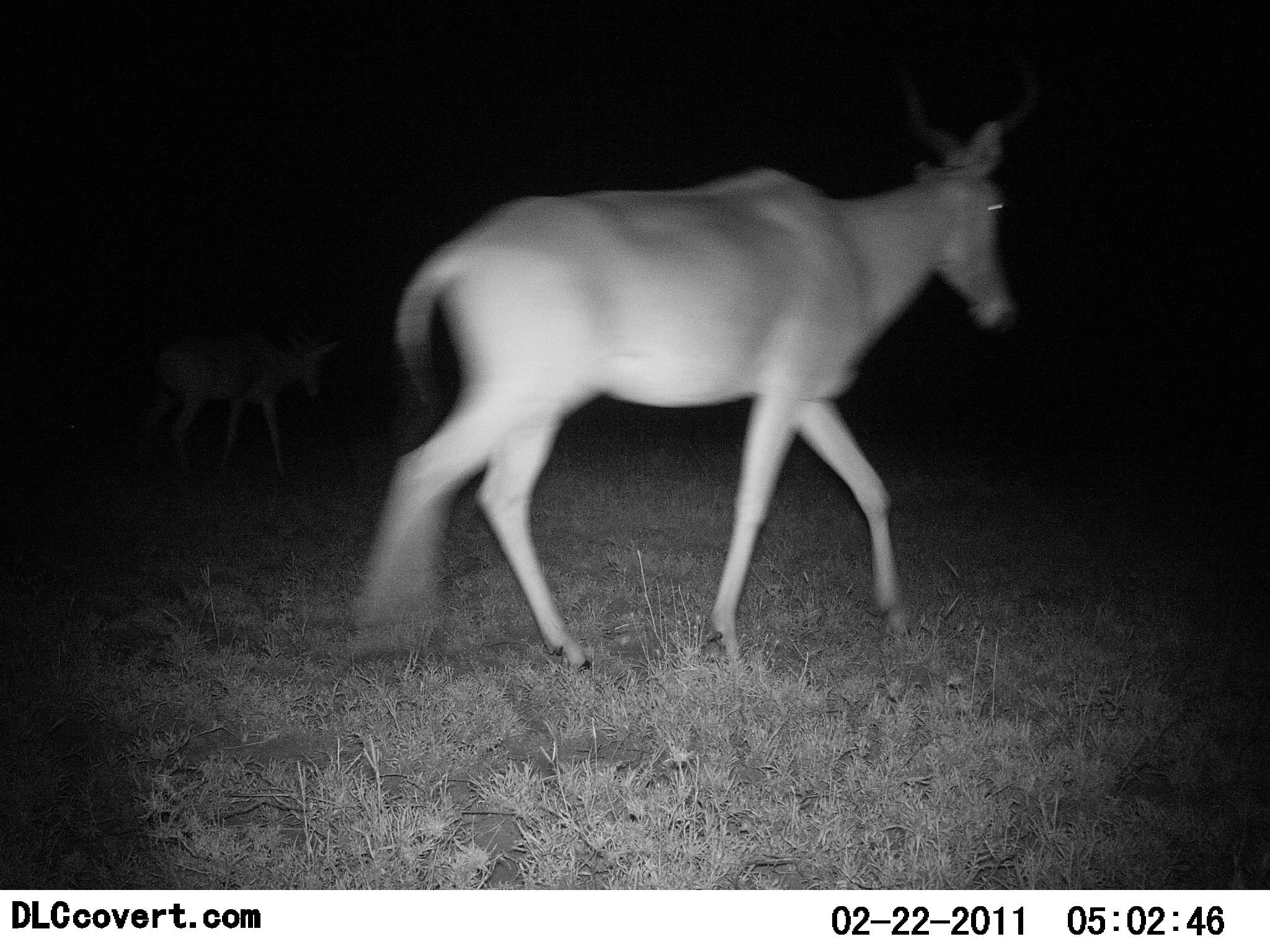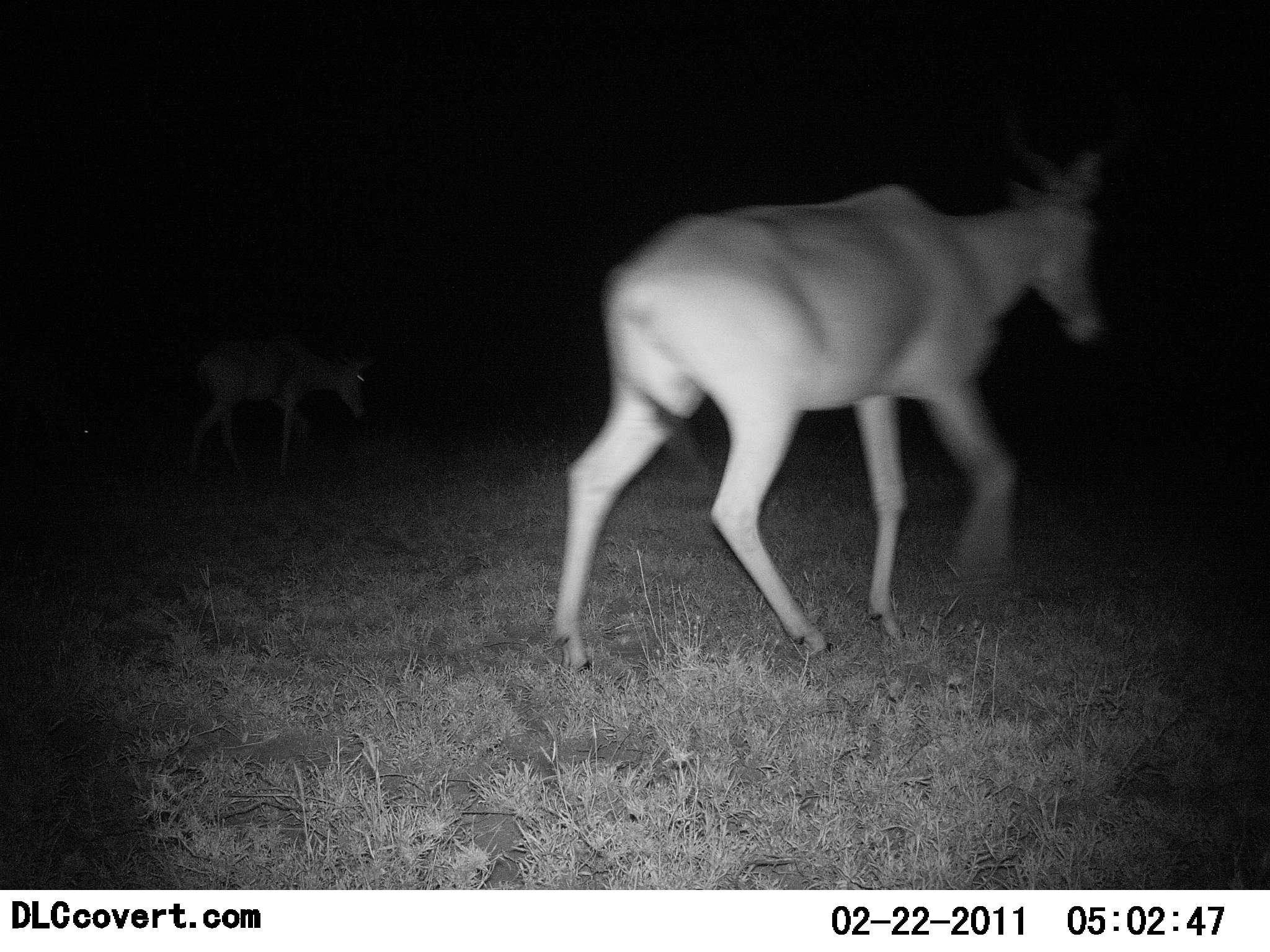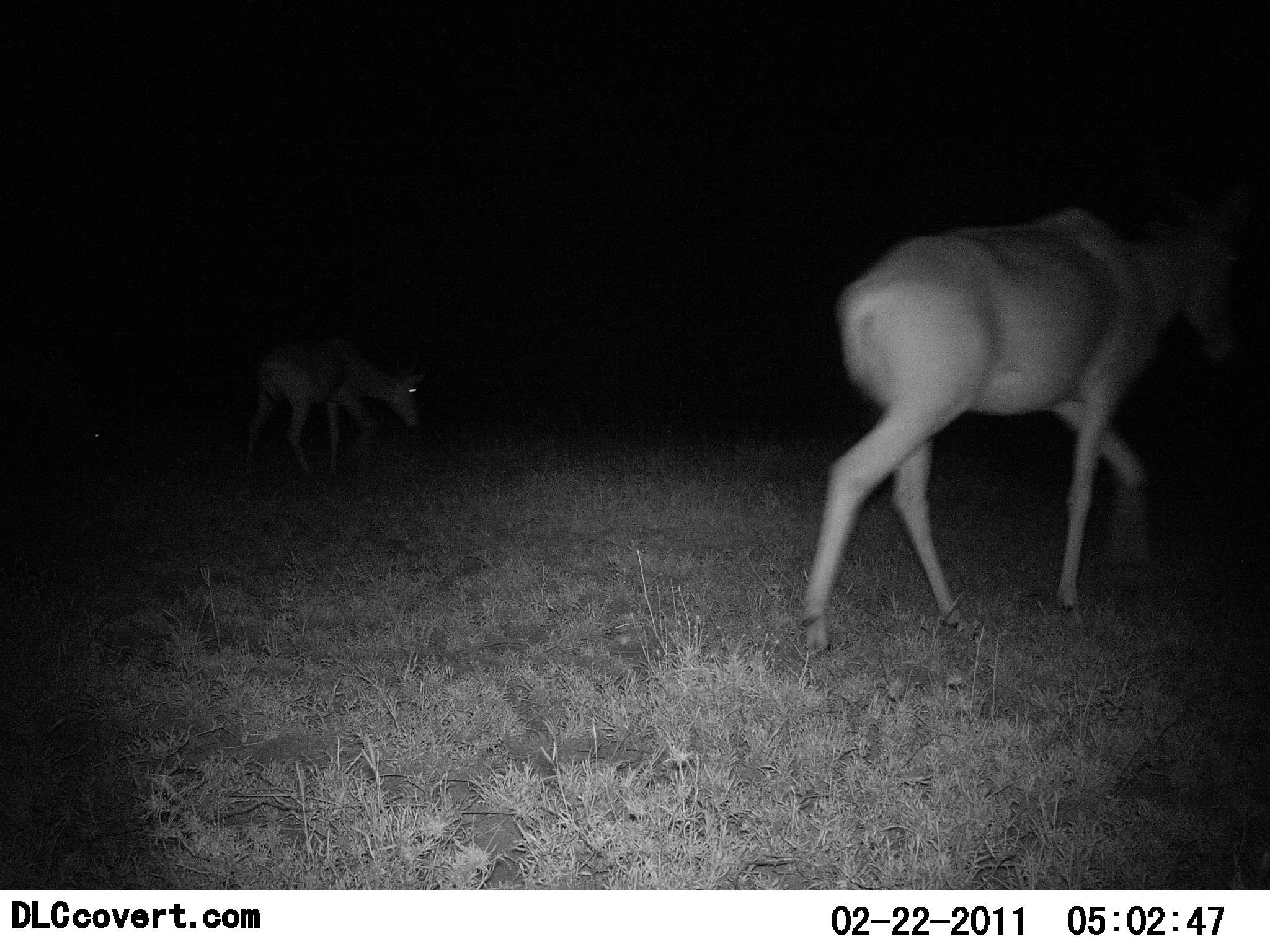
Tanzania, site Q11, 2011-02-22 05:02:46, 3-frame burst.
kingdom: Animalia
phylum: Chordata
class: Mammalia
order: Artiodactyla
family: Bovidae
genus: Alcelaphus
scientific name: Alcelaphus buselaphus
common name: hartebeest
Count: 2.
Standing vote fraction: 10%.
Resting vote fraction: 0%.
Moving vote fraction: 100%.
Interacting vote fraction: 0%.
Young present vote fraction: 10%.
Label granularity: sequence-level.